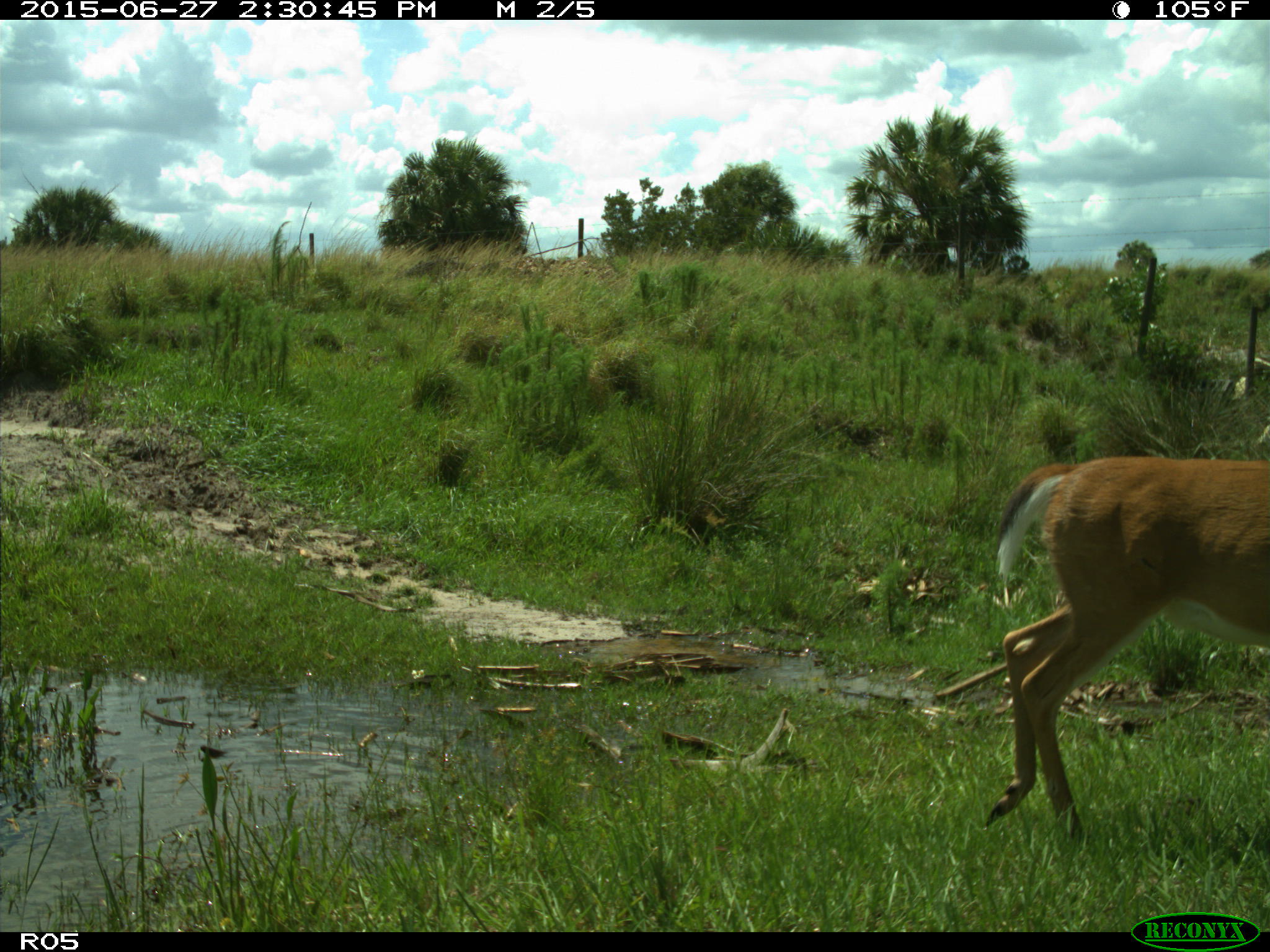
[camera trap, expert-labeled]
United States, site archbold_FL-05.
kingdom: Animalia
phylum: Chordata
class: Mammalia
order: Artiodactyla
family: Cervidae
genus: Odocoileus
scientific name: Odocoileus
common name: deer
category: unidentified deer